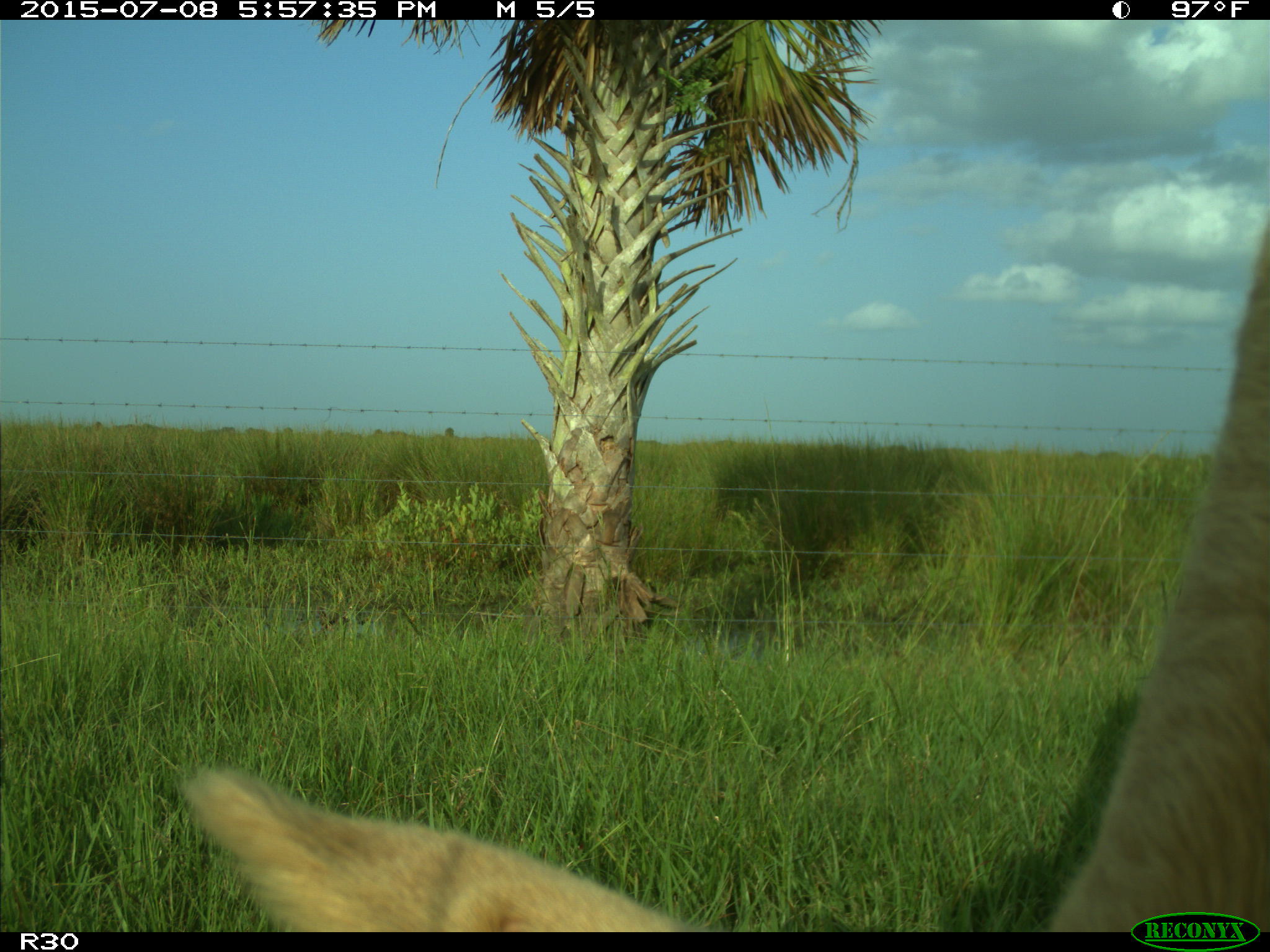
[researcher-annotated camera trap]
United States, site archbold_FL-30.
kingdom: Animalia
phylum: Chordata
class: Mammalia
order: Artiodactyla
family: Bovidae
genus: Bos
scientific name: Bos taurus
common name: domestic cow